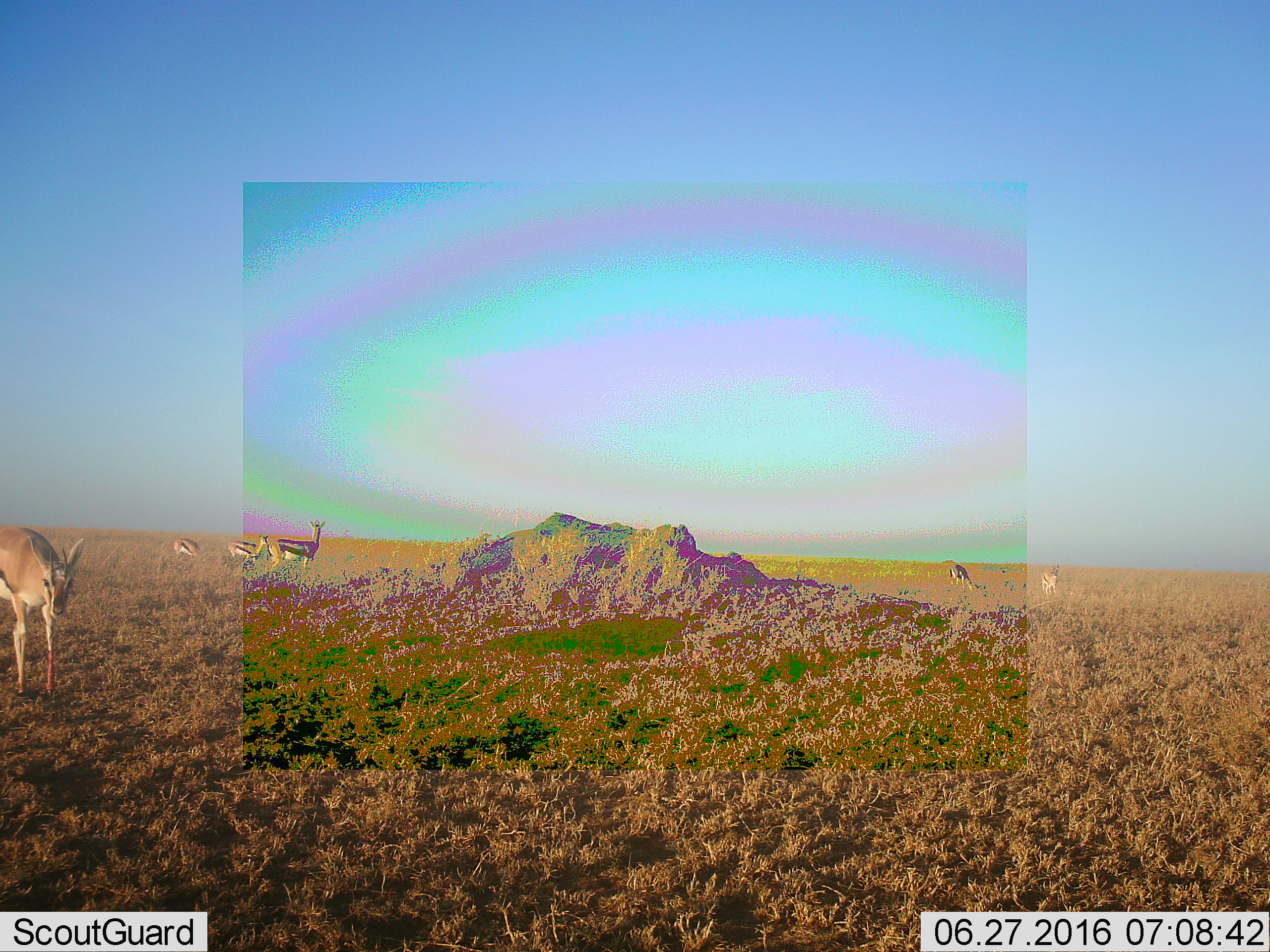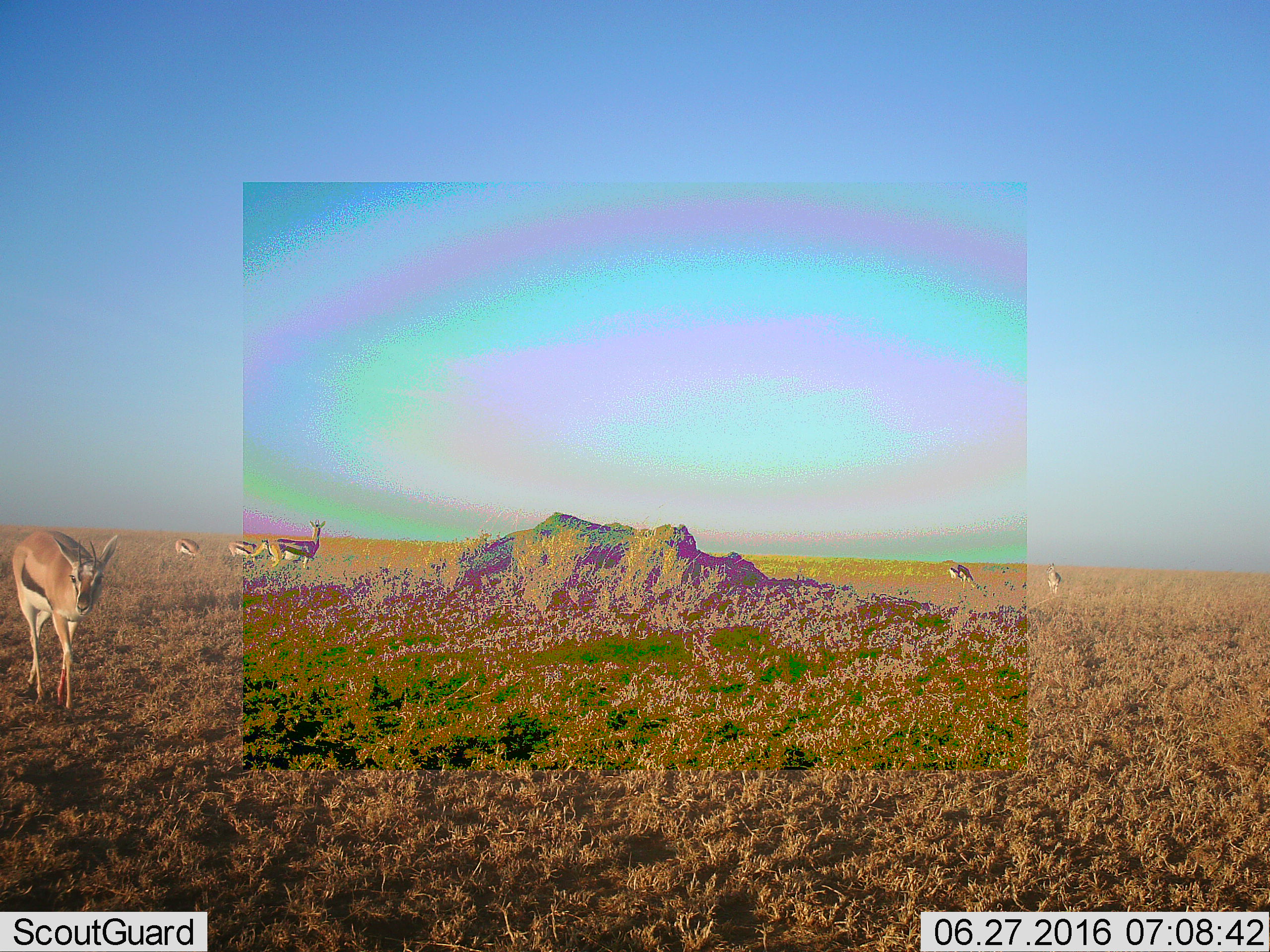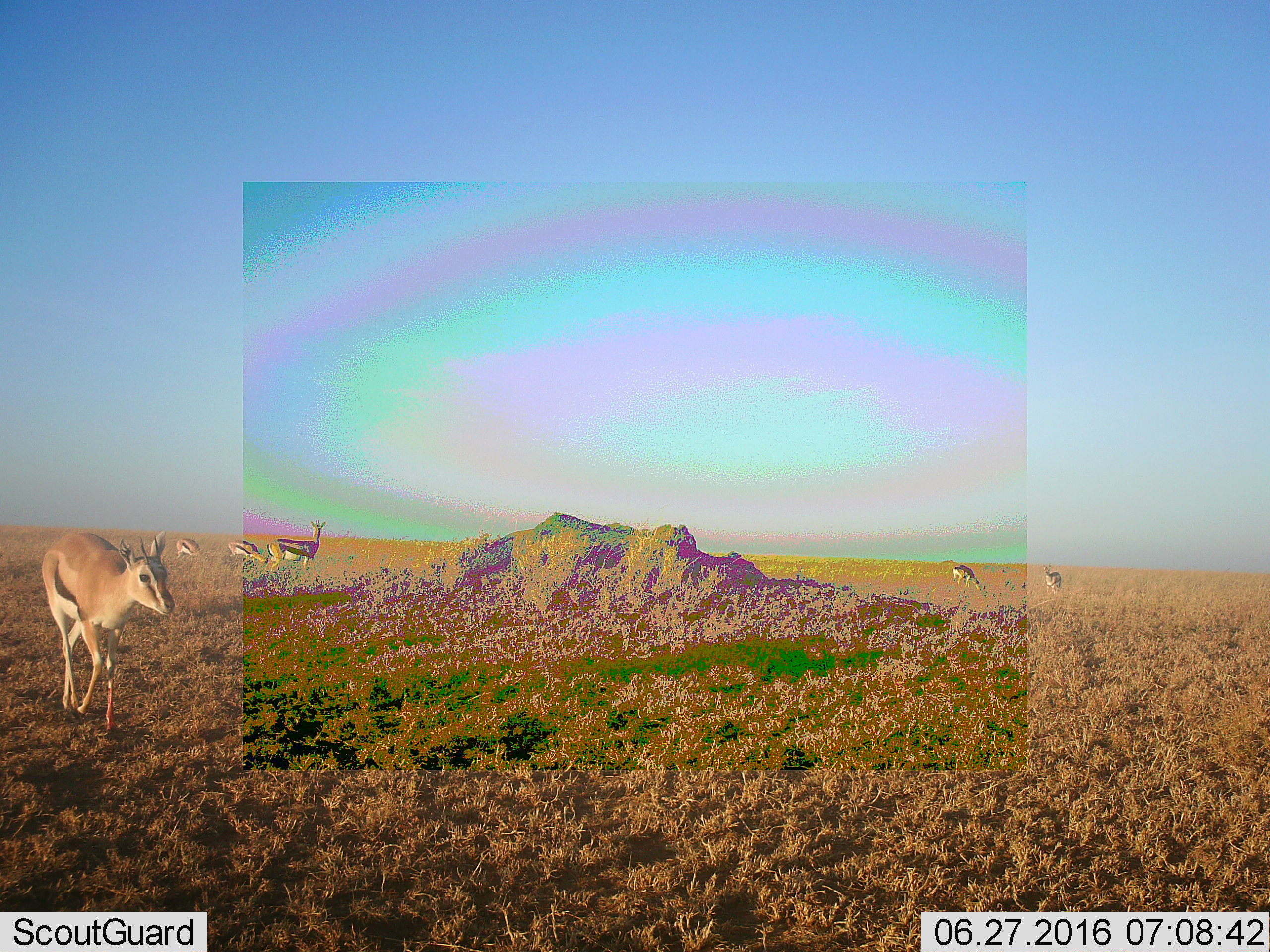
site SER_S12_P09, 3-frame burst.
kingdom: Animalia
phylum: Chordata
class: Mammalia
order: Artiodactyla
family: Bovidae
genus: Eudorcas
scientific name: Eudorcas thomsonii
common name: thomson's gazelle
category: gazellethomsons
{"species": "gazellethomsons (thomson's gazelle) (Eudorcas thomsonii)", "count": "6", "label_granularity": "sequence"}